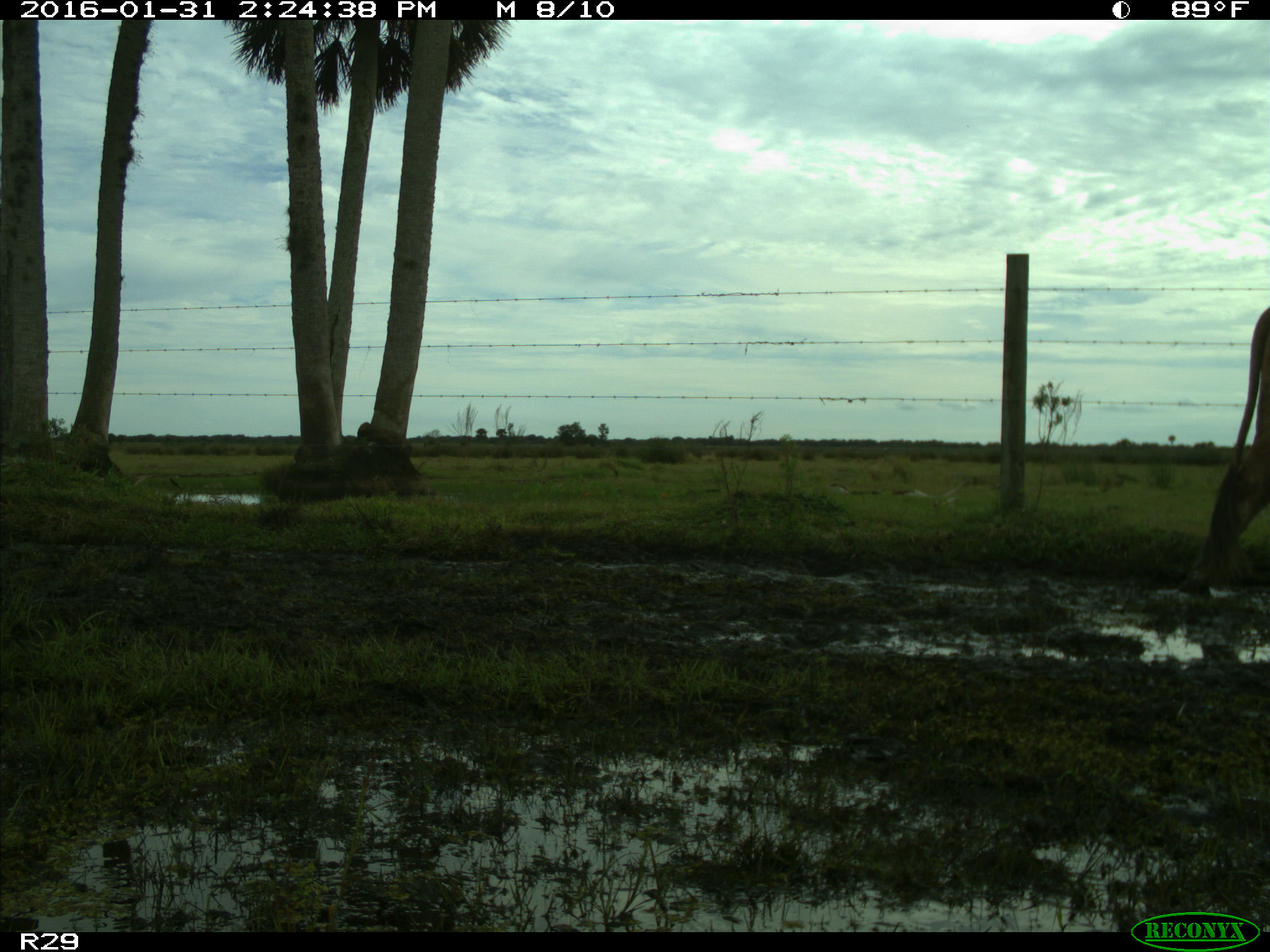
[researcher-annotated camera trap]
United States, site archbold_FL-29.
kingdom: Animalia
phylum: Chordata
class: Mammalia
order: Artiodactyla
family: Bovidae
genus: Bos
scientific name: Bos taurus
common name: domestic cow